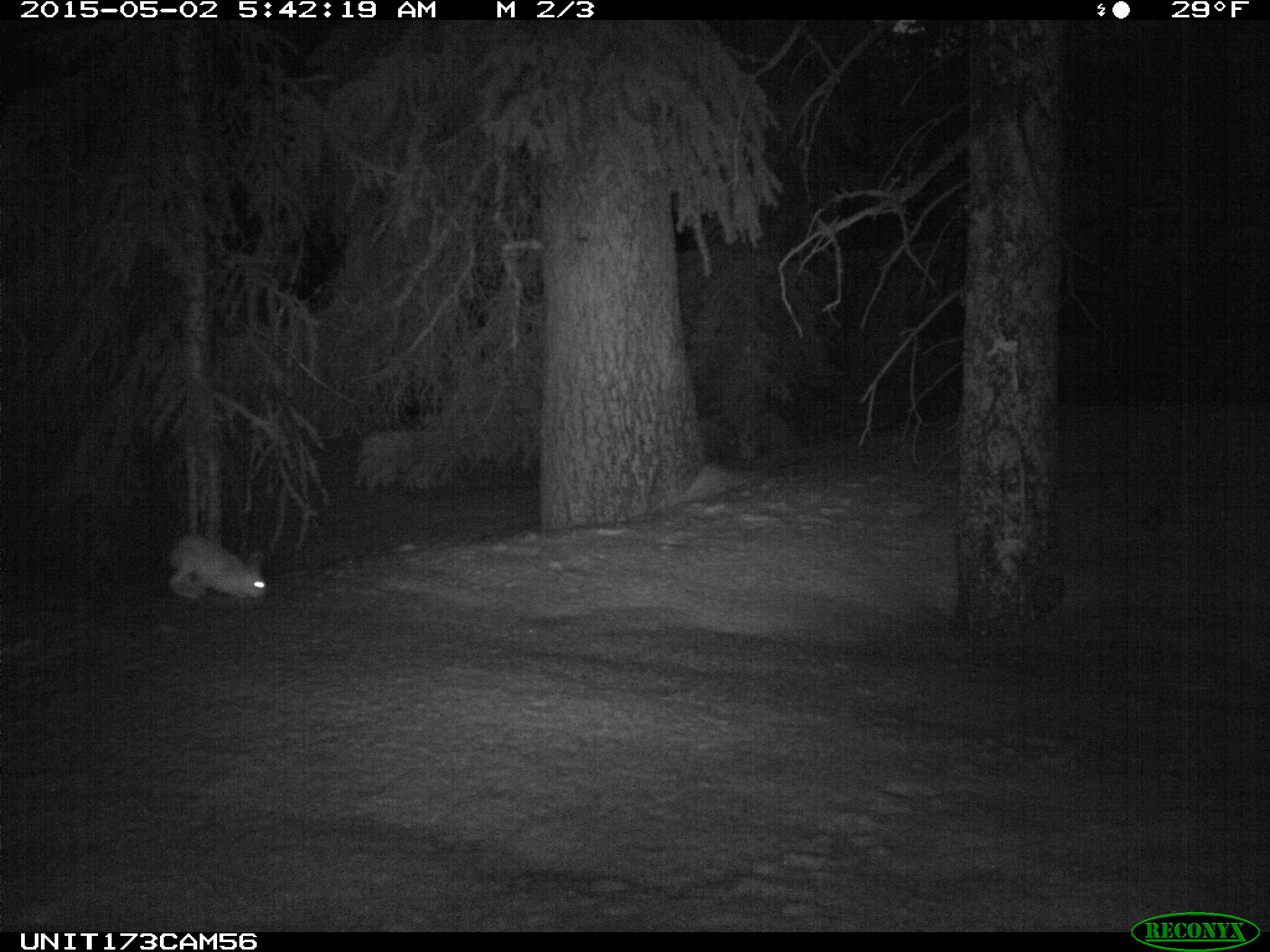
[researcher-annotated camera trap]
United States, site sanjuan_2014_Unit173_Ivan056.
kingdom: Animalia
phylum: Chordata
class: Mammalia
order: Lagomorpha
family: Leporidae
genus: Lepus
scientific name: Lepus americanus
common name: snowshoe hare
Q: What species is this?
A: Lepus americanus (snowshoe hare).